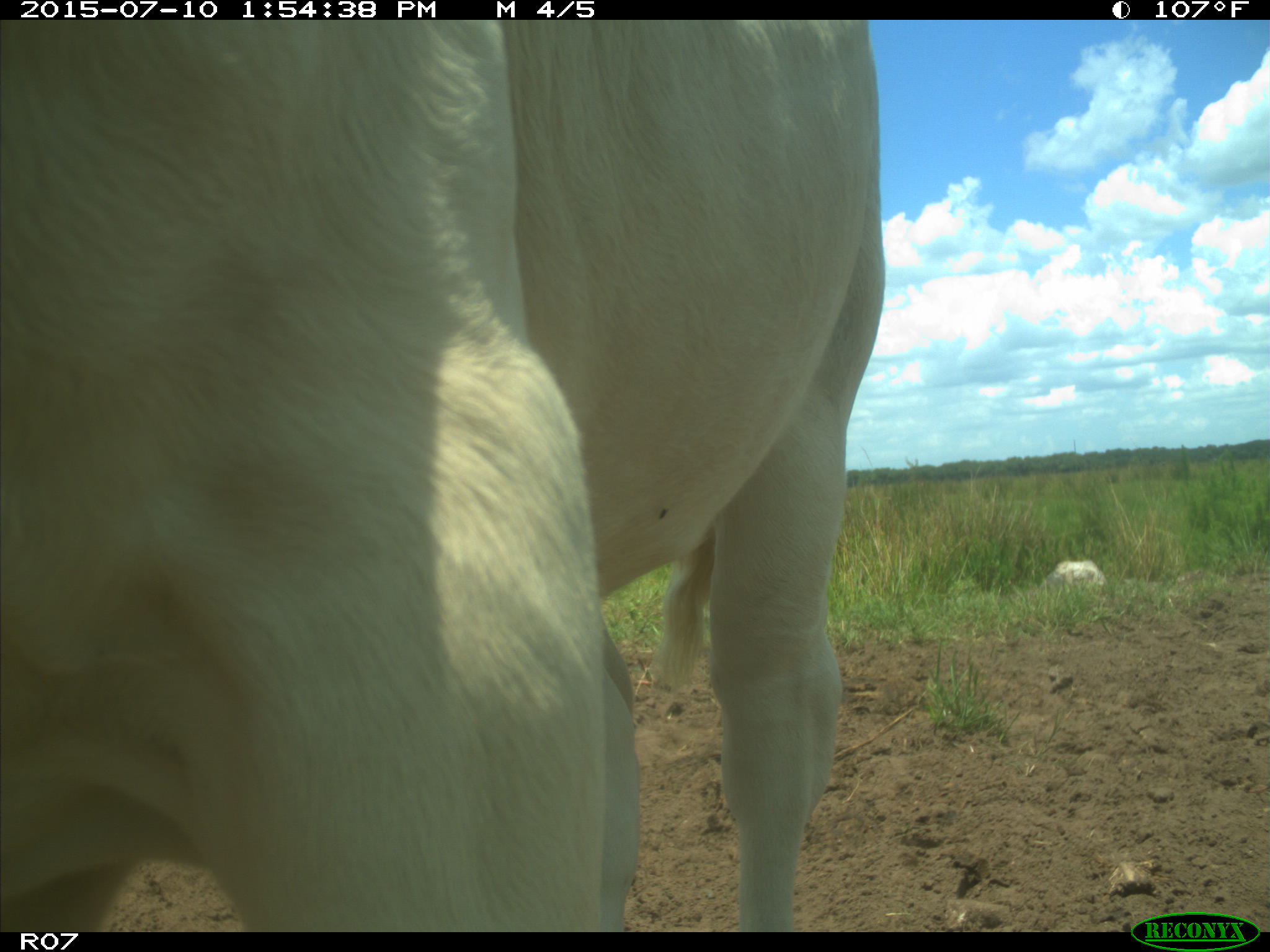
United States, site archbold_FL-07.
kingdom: Animalia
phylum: Chordata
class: Mammalia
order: Artiodactyla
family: Bovidae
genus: Bos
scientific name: Bos taurus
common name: domestic cow